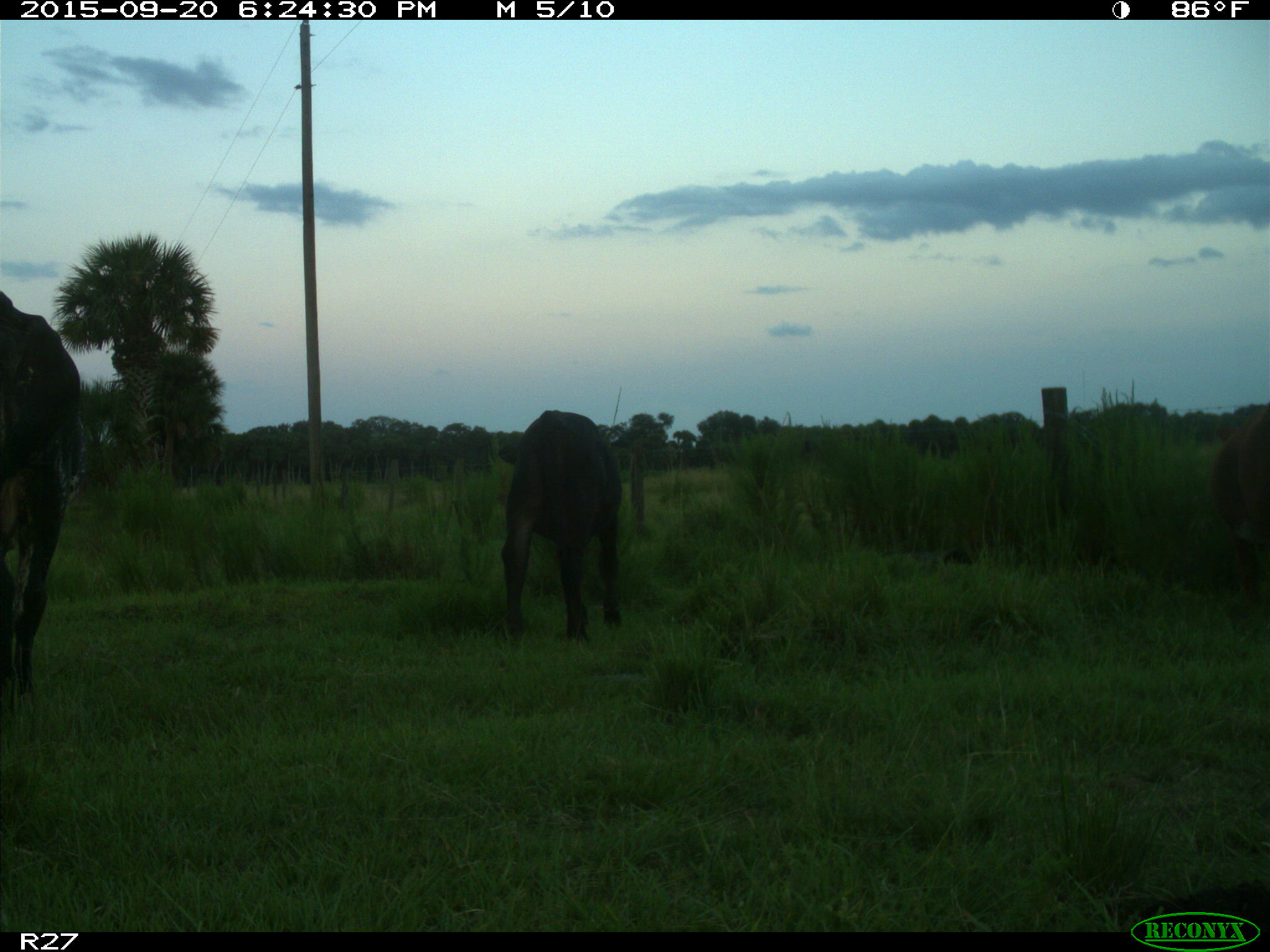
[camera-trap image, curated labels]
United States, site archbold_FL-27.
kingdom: Animalia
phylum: Chordata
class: Mammalia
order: Artiodactyla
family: Bovidae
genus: Bos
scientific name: Bos taurus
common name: domestic cow